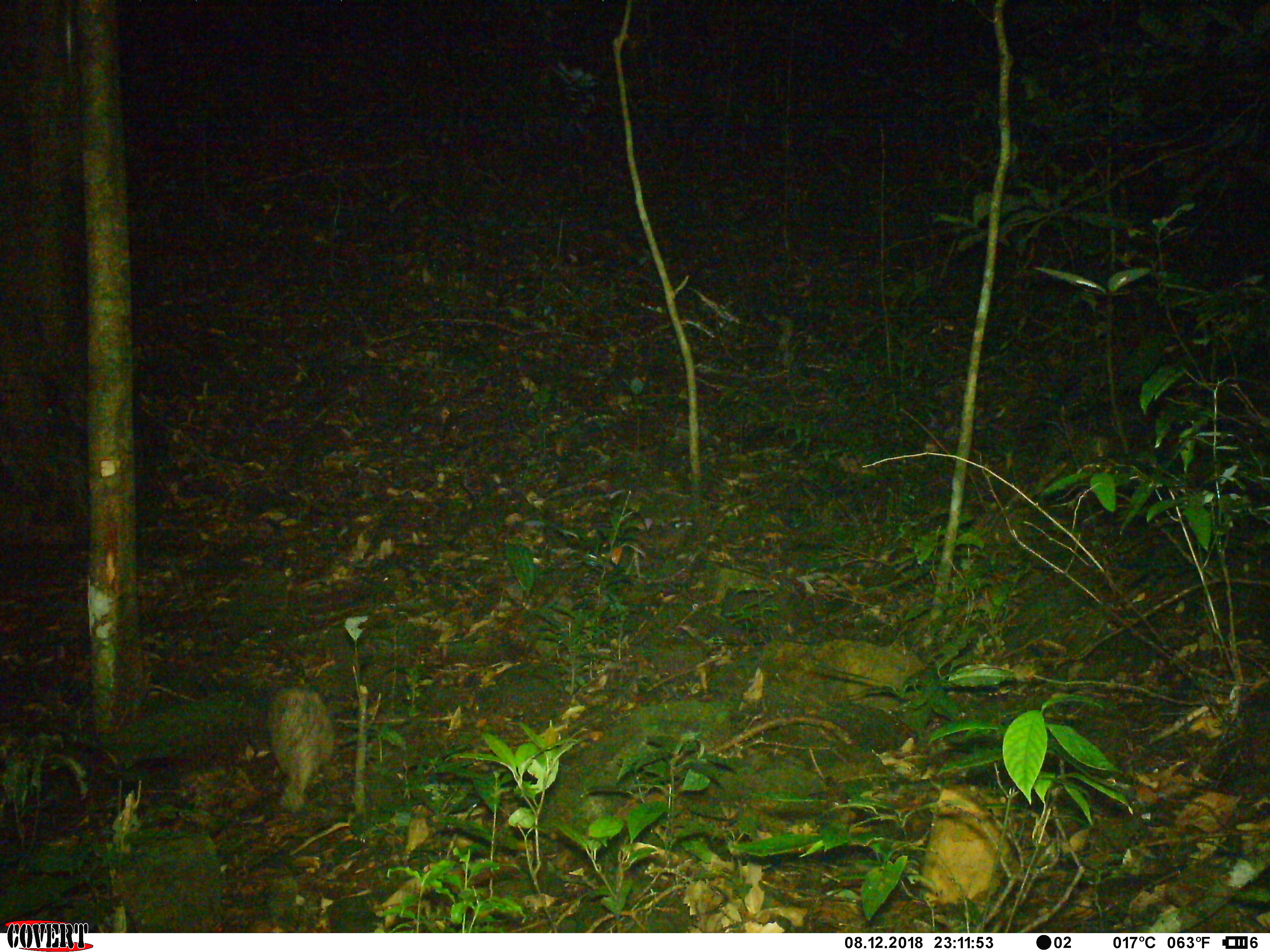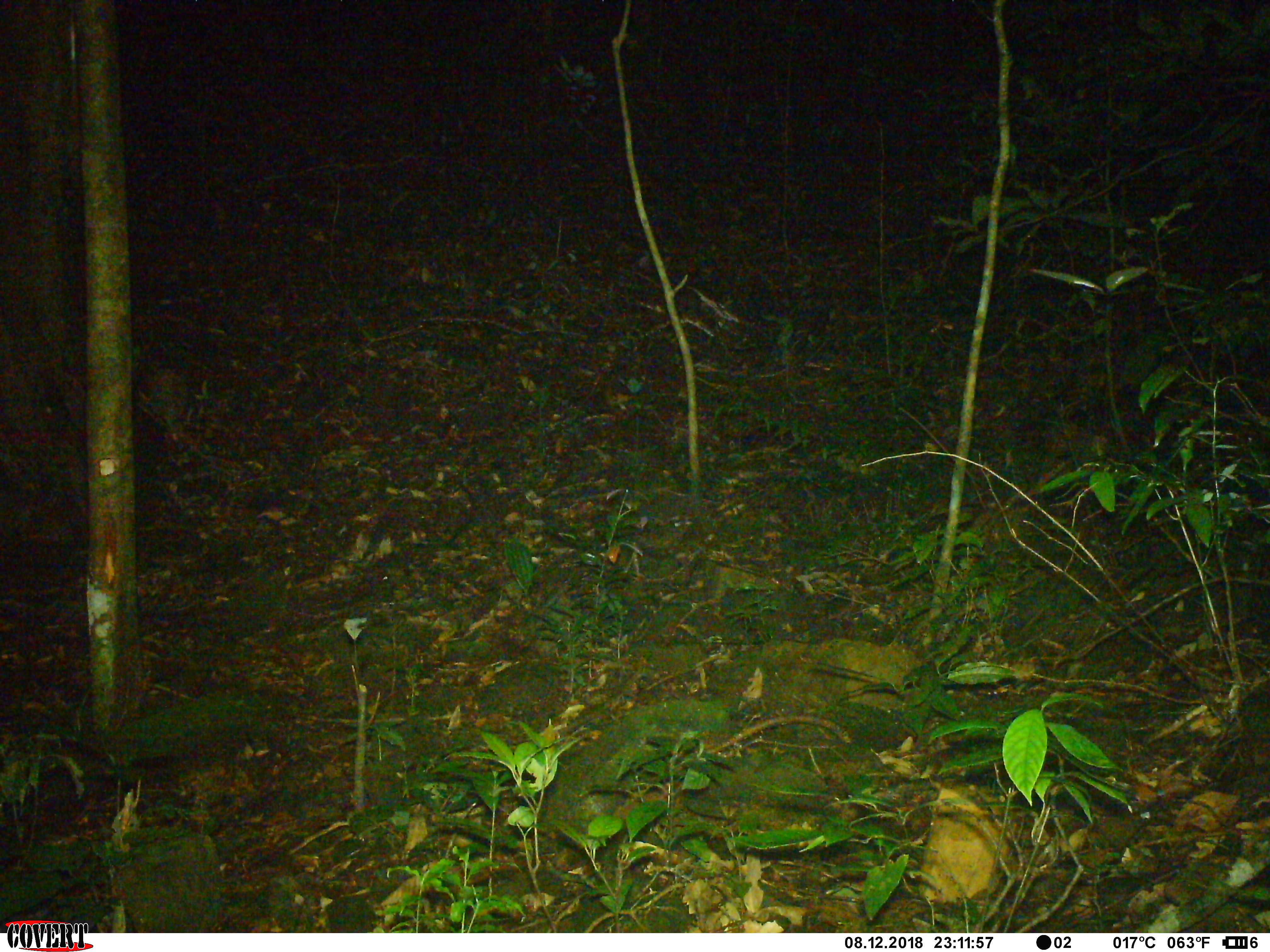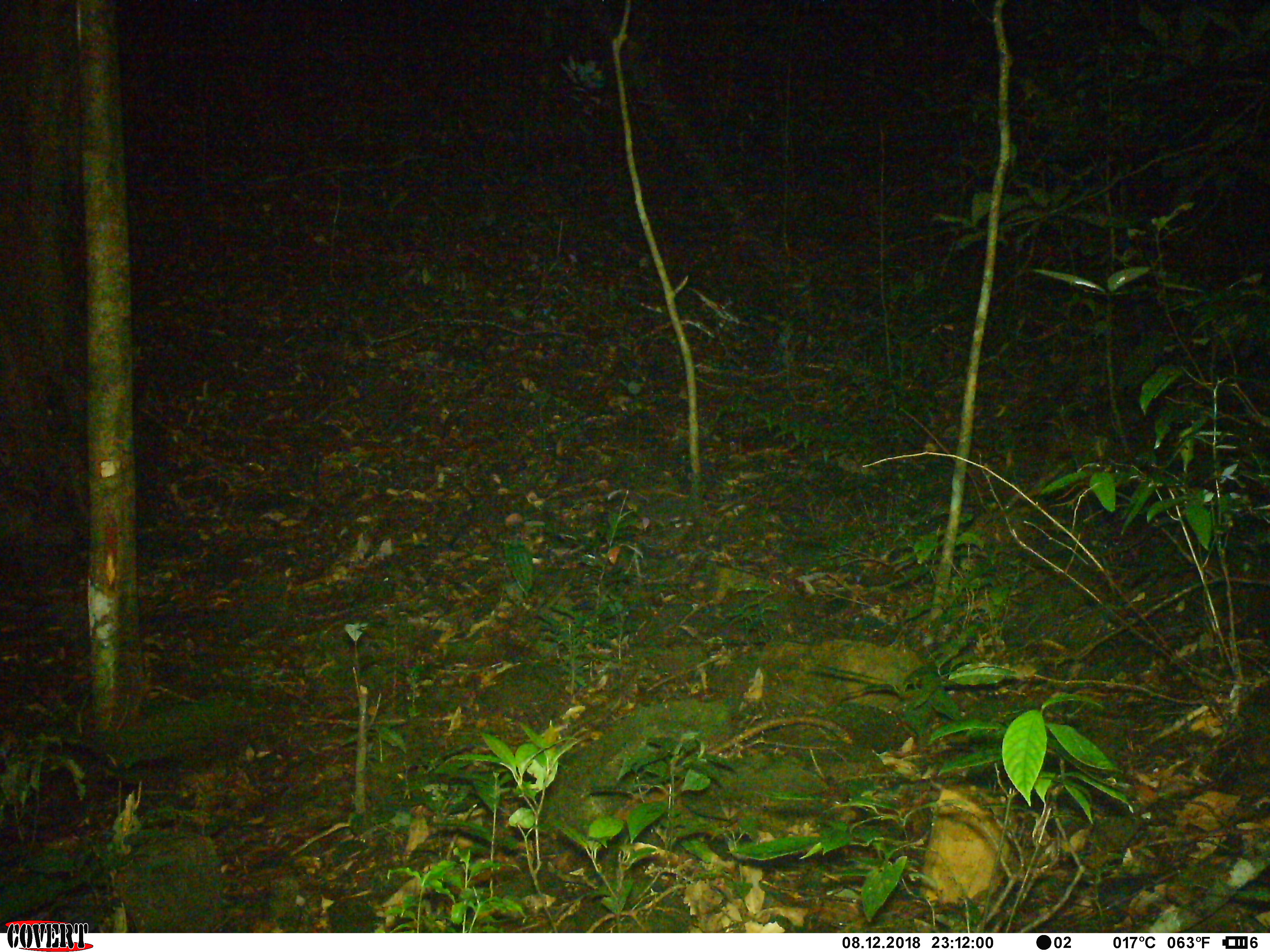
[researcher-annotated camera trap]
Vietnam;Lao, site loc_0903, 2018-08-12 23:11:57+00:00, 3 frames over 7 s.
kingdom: Animalia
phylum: Chordata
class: Mammalia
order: Rodentia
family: Hystricidae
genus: Atherurus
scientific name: Atherurus macrourus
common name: asiatic brush-tailed porcupine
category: asiatic brush tailed porcupine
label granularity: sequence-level